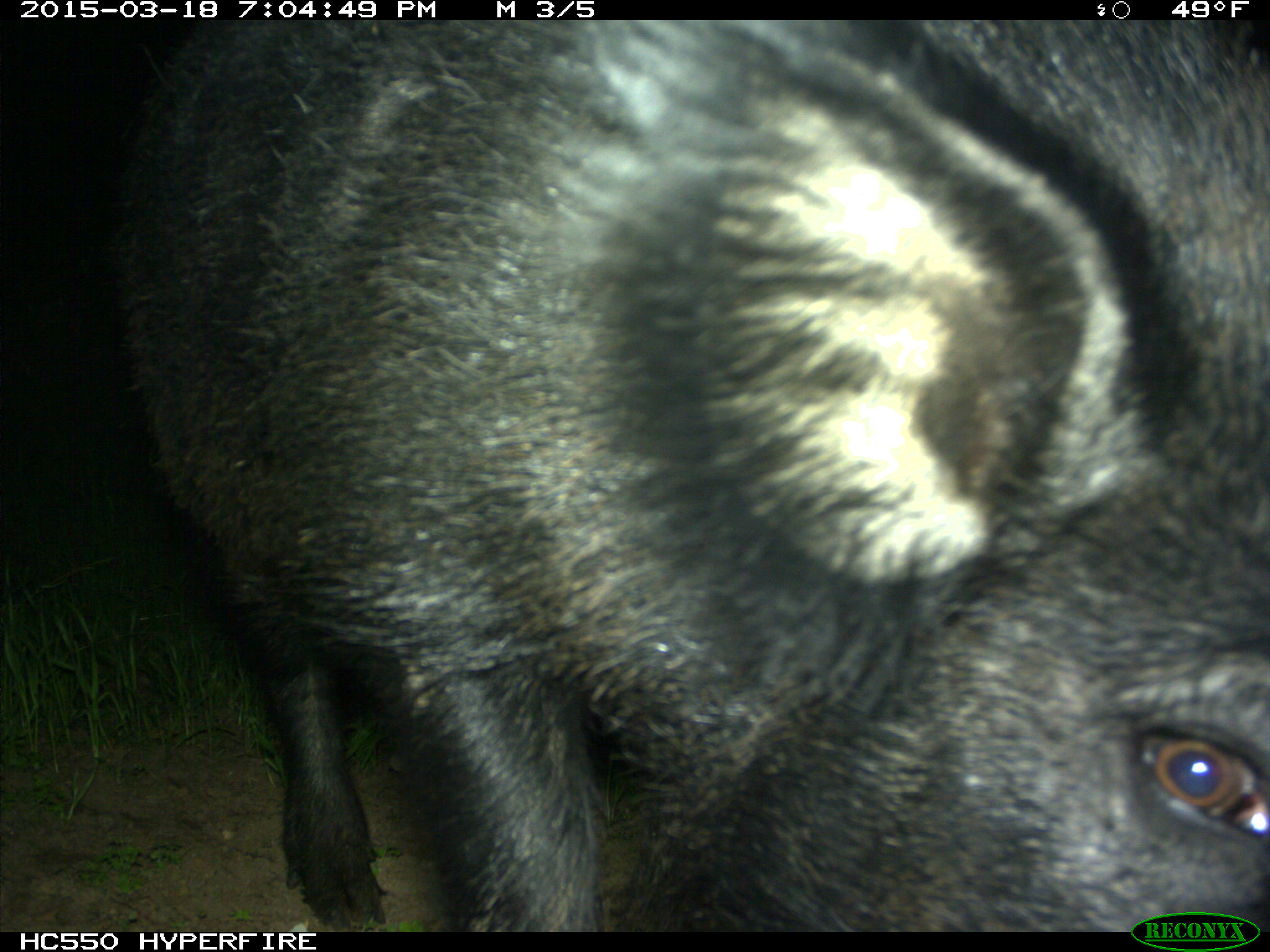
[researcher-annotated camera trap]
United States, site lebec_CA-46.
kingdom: Animalia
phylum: Chordata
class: Mammalia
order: Artiodactyla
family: Suidae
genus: Sus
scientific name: Sus scrofa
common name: wild boar